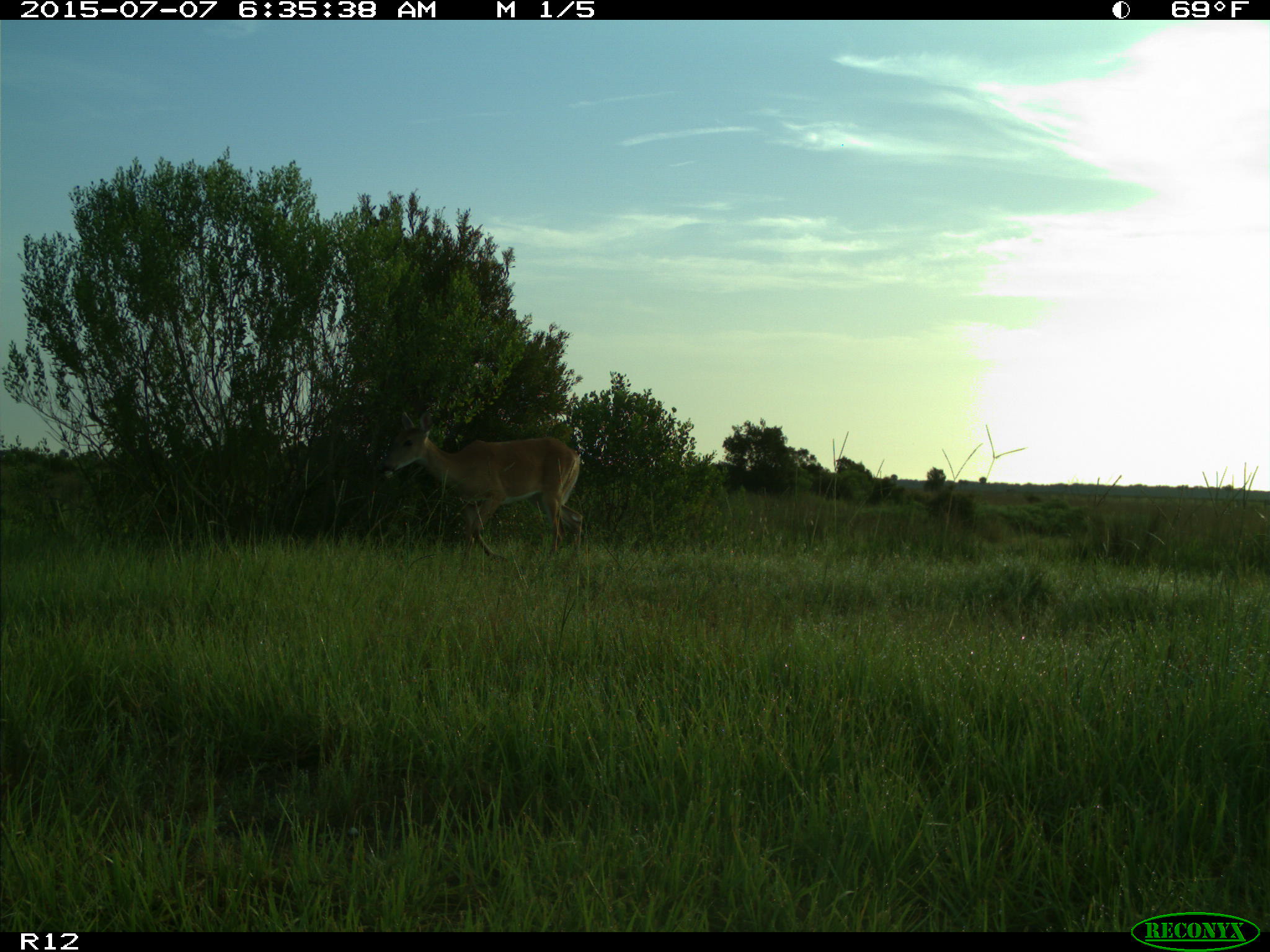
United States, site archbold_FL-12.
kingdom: Animalia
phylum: Chordata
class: Mammalia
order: Artiodactyla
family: Cervidae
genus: Odocoileus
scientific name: Odocoileus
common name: deer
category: unidentified deer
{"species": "unidentified deer (deer) (Odocoileus)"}